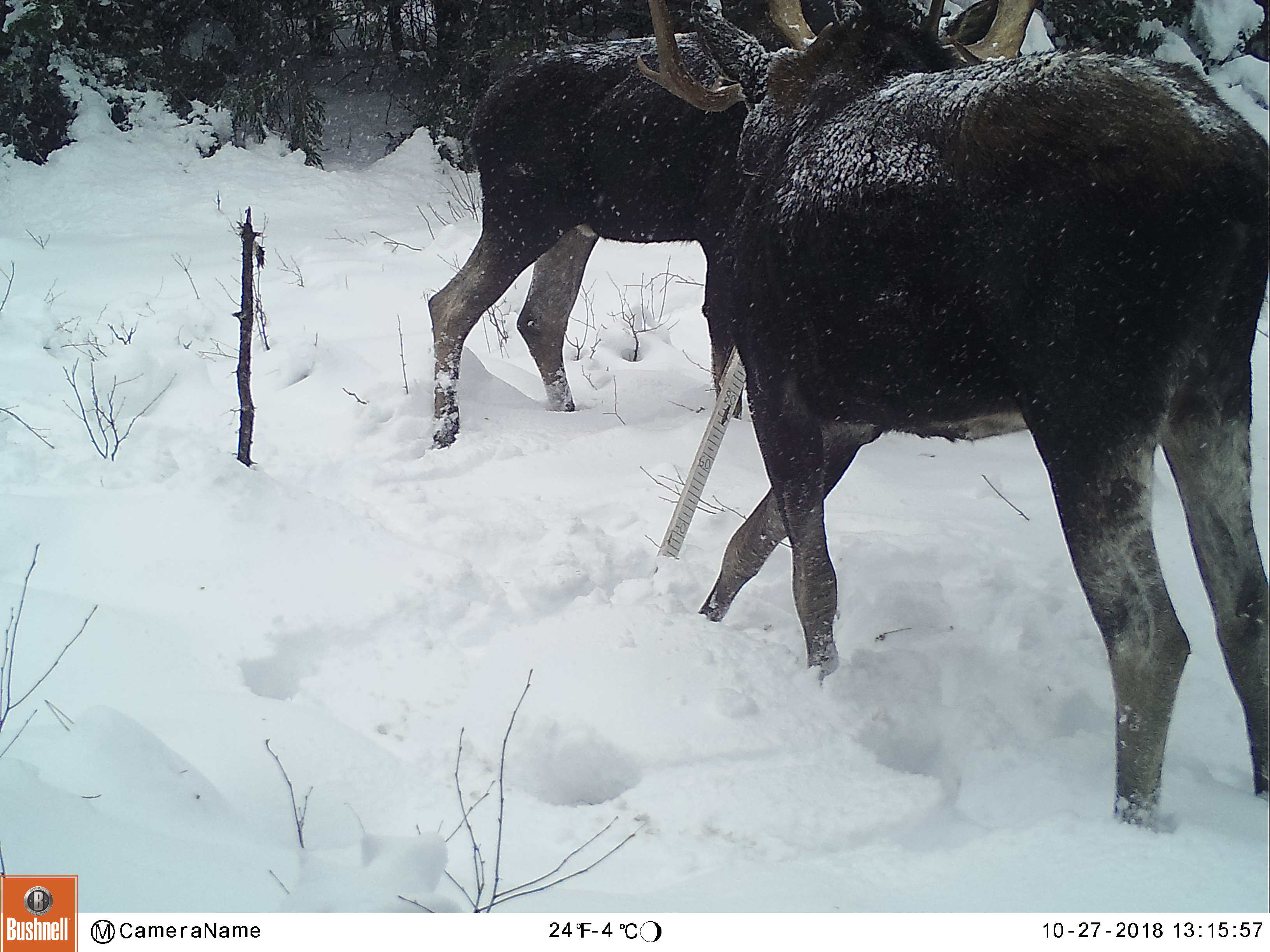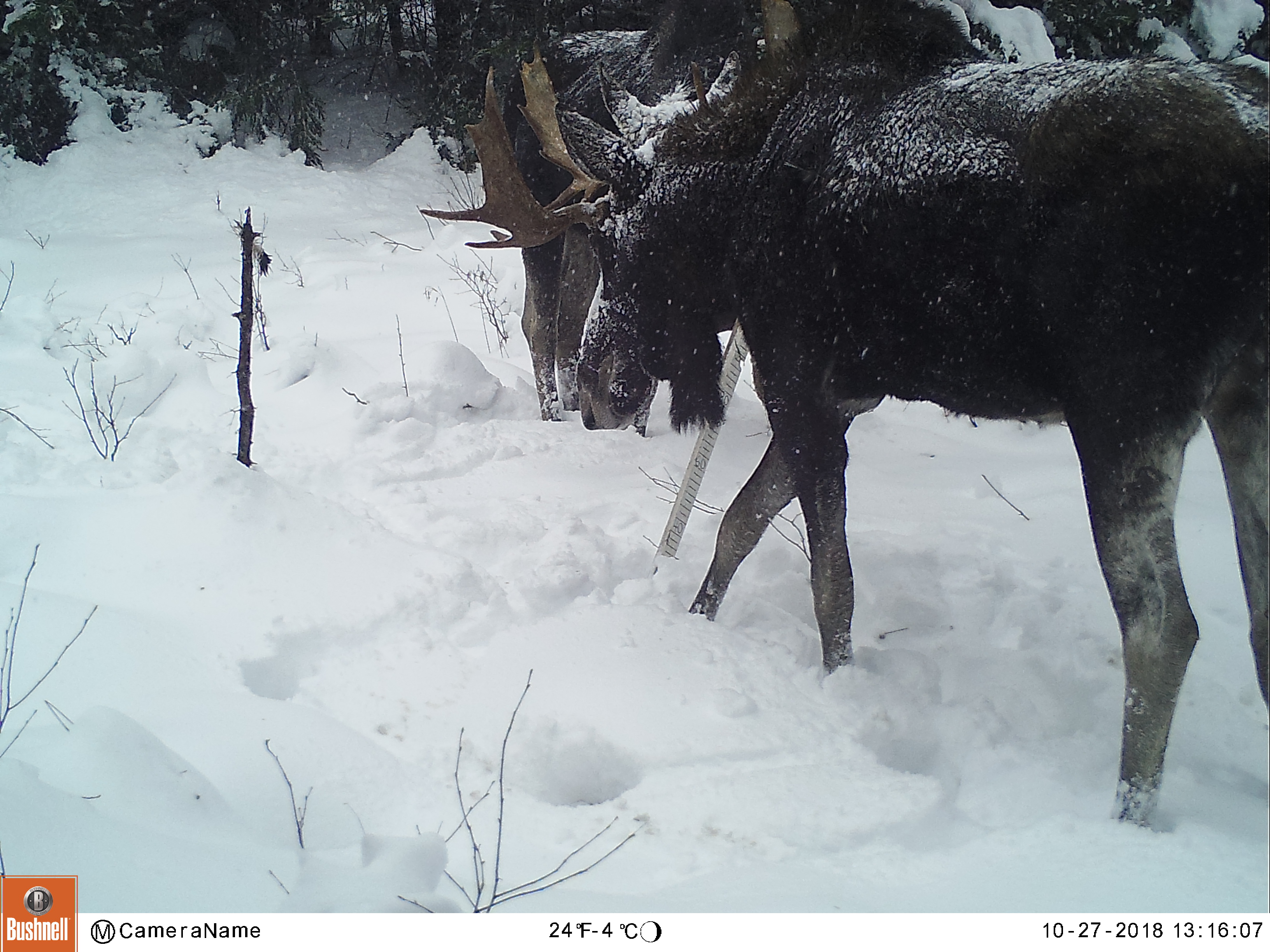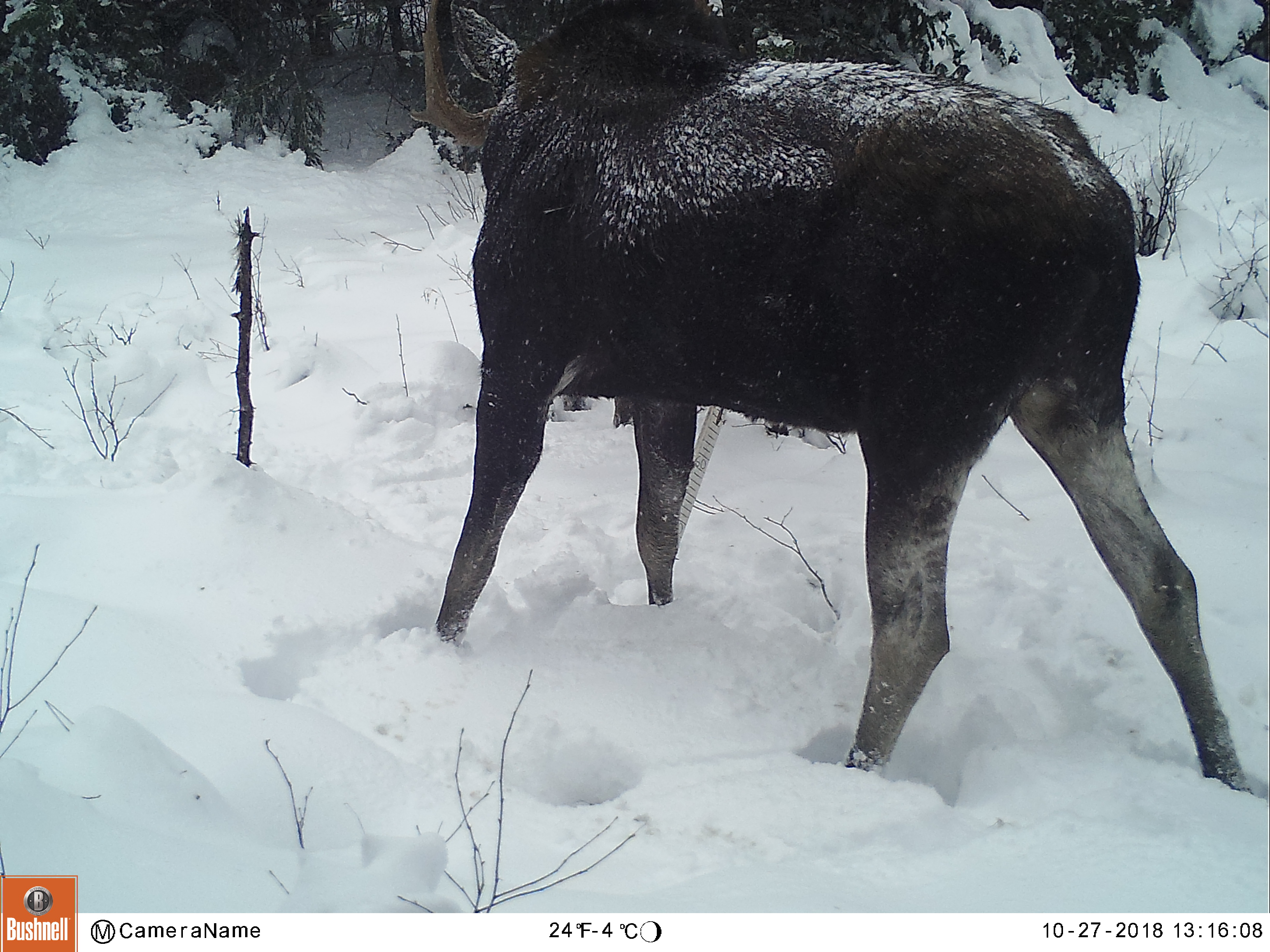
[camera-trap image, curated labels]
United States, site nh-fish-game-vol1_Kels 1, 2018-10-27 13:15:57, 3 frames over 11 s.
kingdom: Animalia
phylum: Chordata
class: Mammalia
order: Artiodactyla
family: Cervidae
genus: Alces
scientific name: Alces alces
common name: moose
Moose (Alces alces).